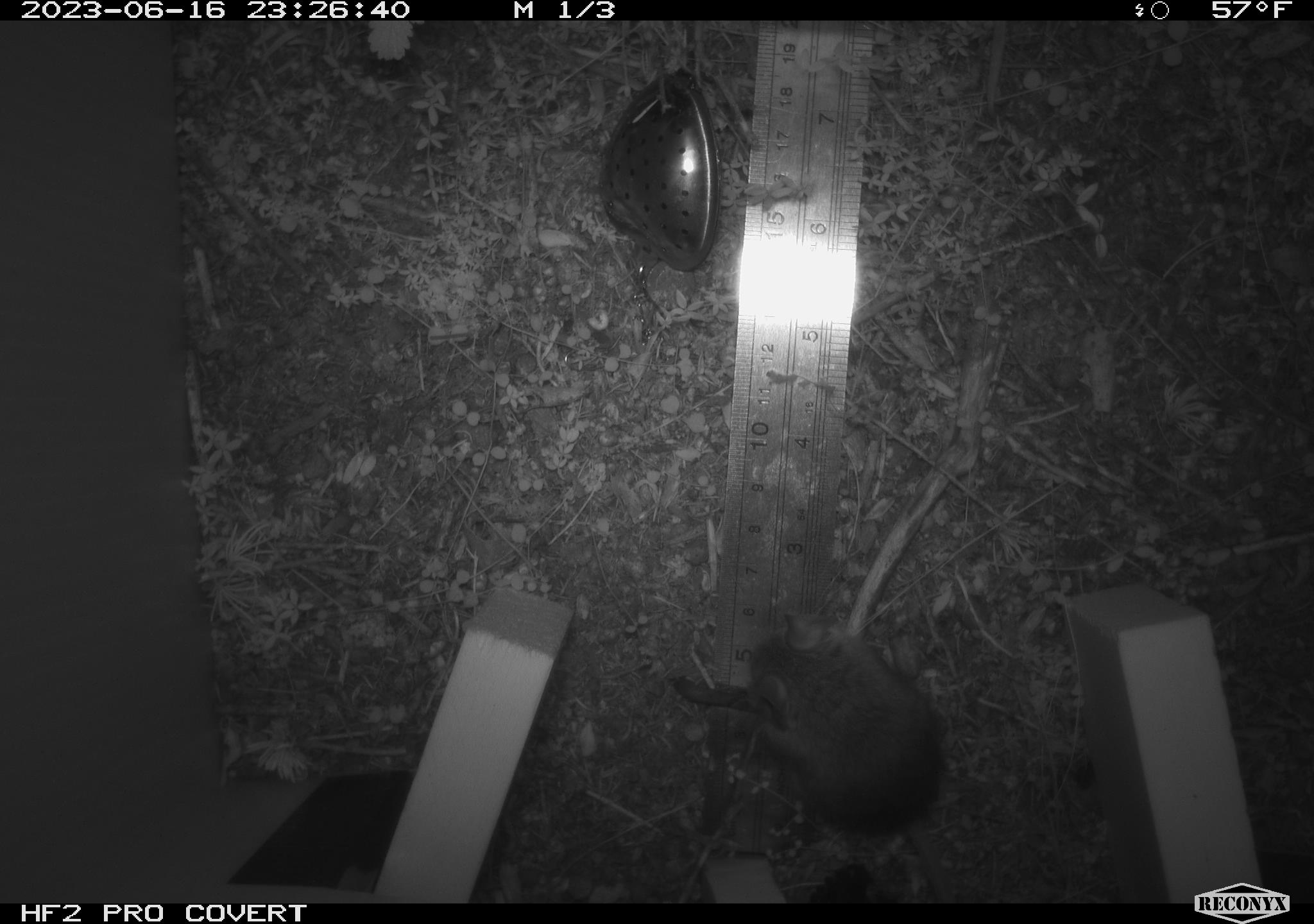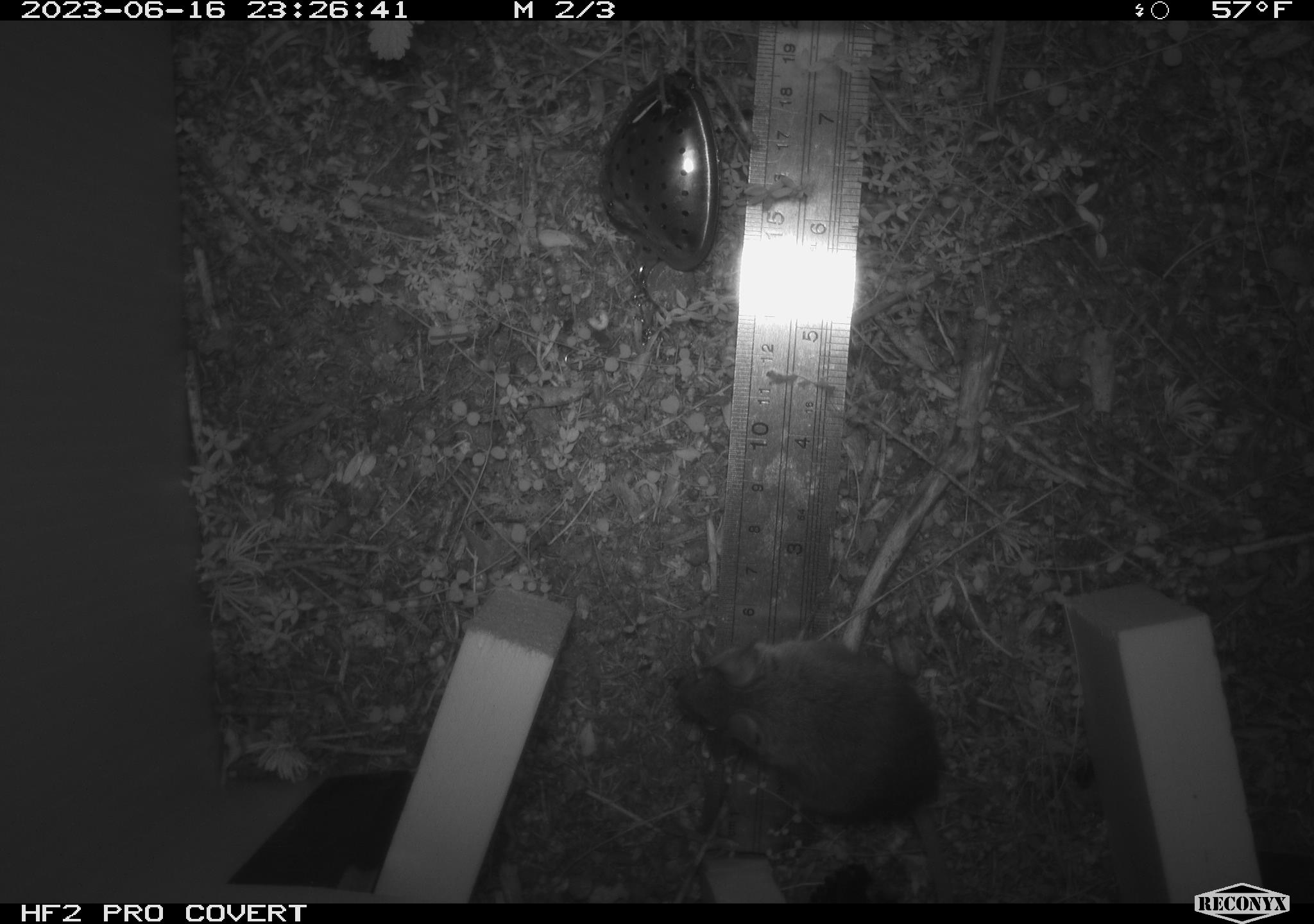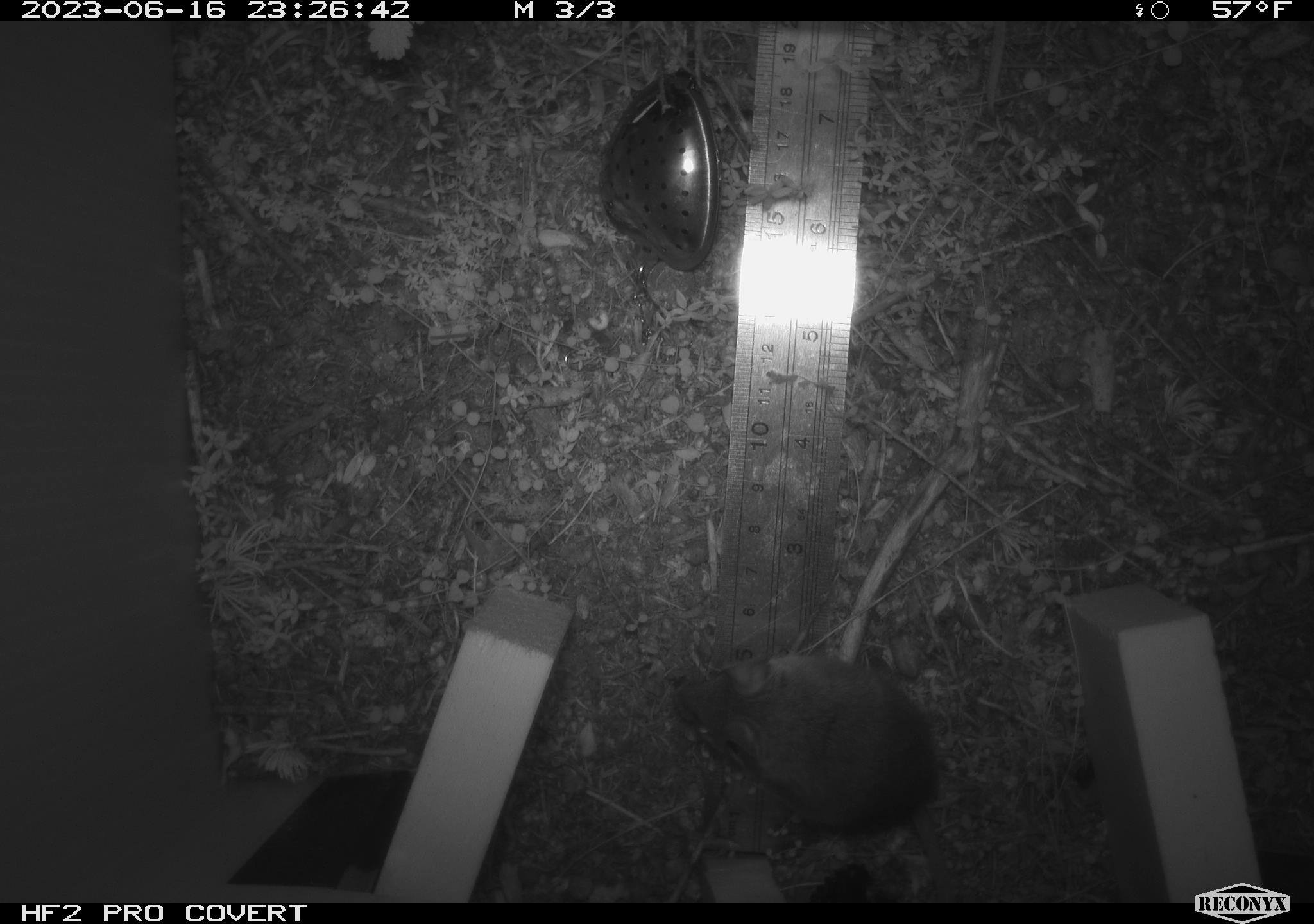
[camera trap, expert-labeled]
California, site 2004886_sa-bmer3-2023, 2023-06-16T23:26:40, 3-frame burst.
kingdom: Animalia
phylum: Chordata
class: Mammalia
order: Rodentia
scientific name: Rodentia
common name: mouse species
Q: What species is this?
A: Mouse species (Rodentia).